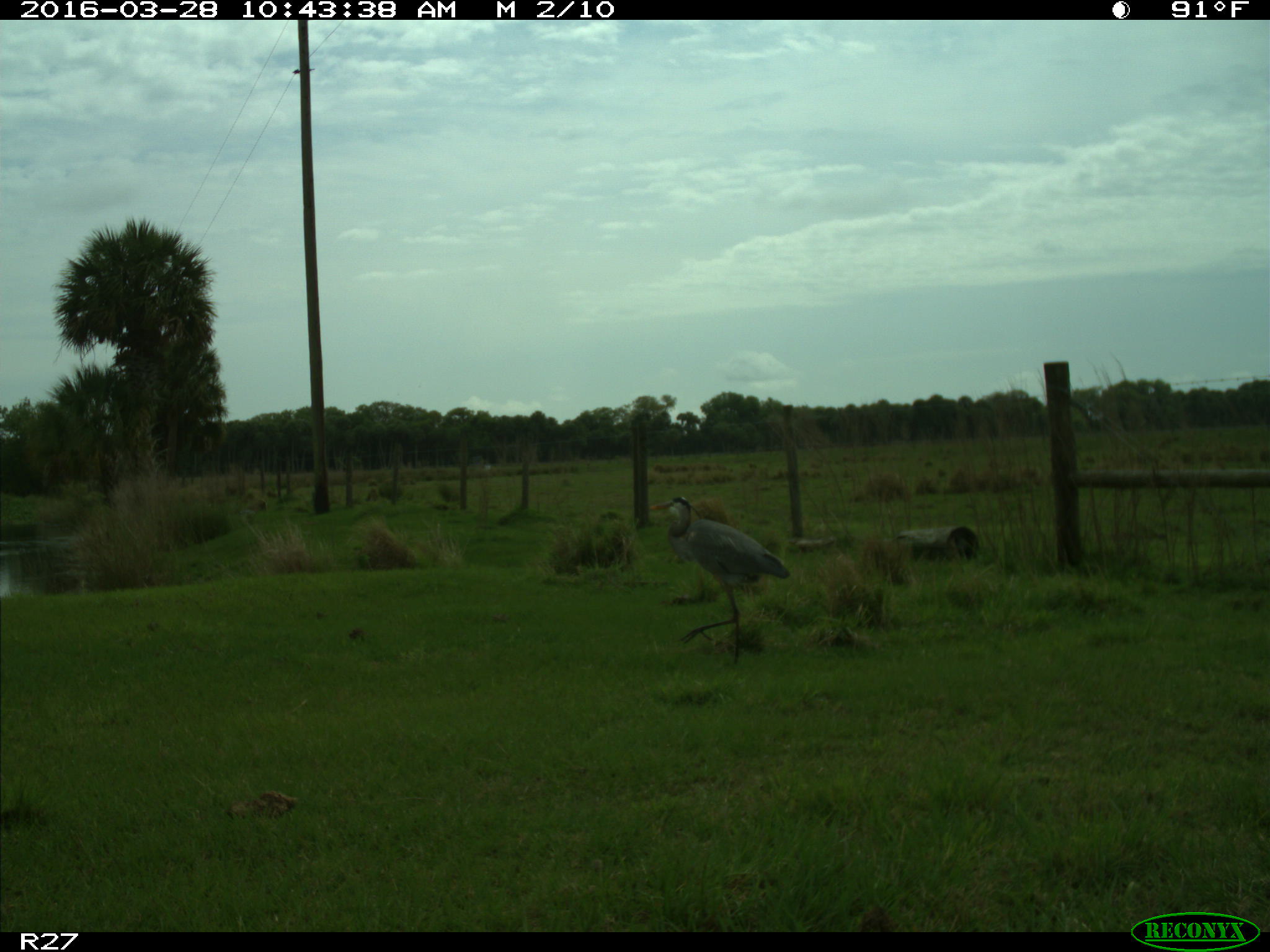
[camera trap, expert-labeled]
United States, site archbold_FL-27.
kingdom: Animalia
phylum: Chordata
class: Aves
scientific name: Aves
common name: birds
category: unidentified bird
Unidentified bird (birds) (Aves).